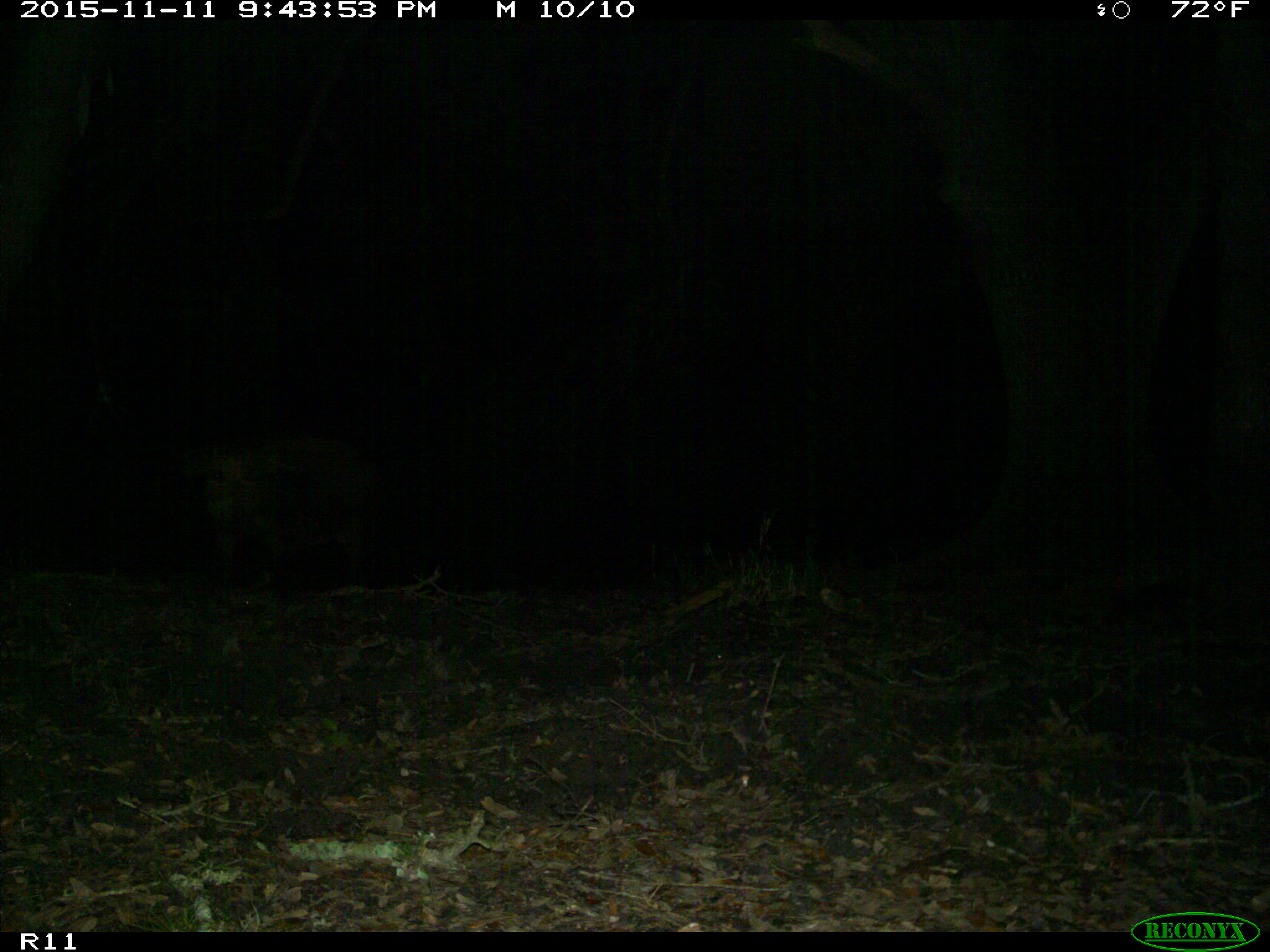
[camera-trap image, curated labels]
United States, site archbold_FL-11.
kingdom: Animalia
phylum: Chordata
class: Mammalia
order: Artiodactyla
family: Suidae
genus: Sus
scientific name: Sus scrofa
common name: wild boar